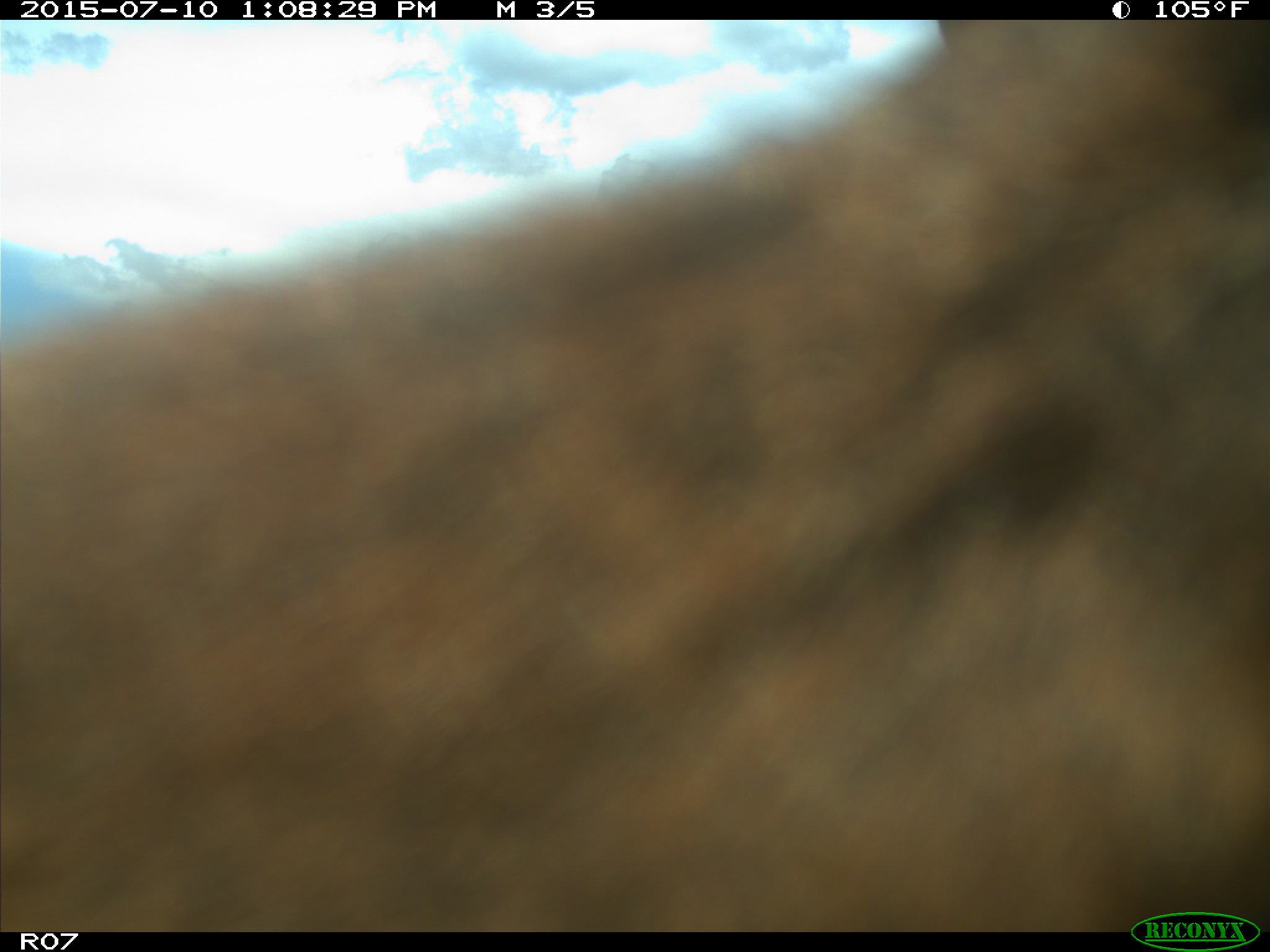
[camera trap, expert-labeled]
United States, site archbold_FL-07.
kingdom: Animalia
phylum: Chordata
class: Mammalia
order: Artiodactyla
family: Bovidae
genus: Bos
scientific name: Bos taurus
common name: domestic cow